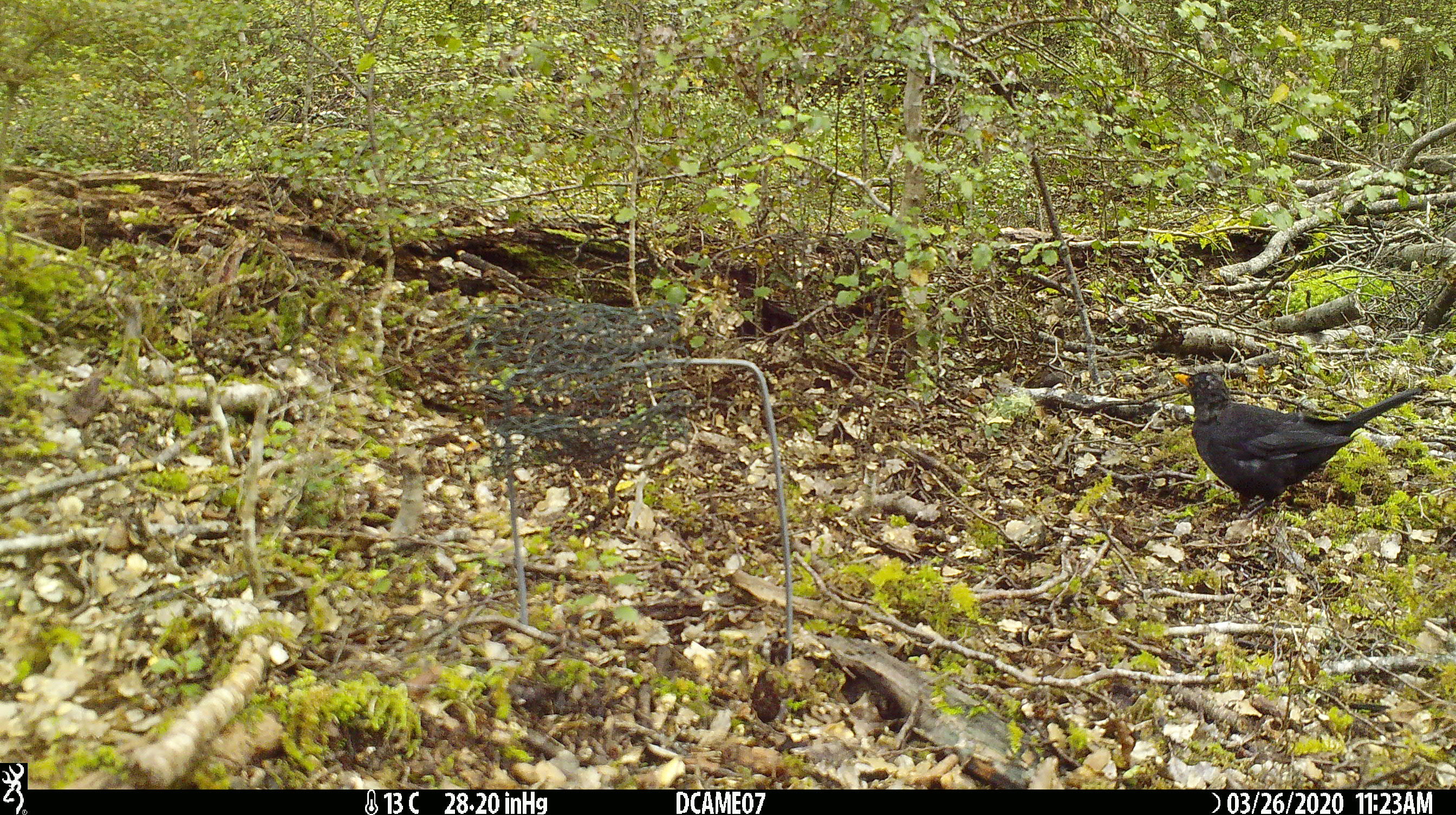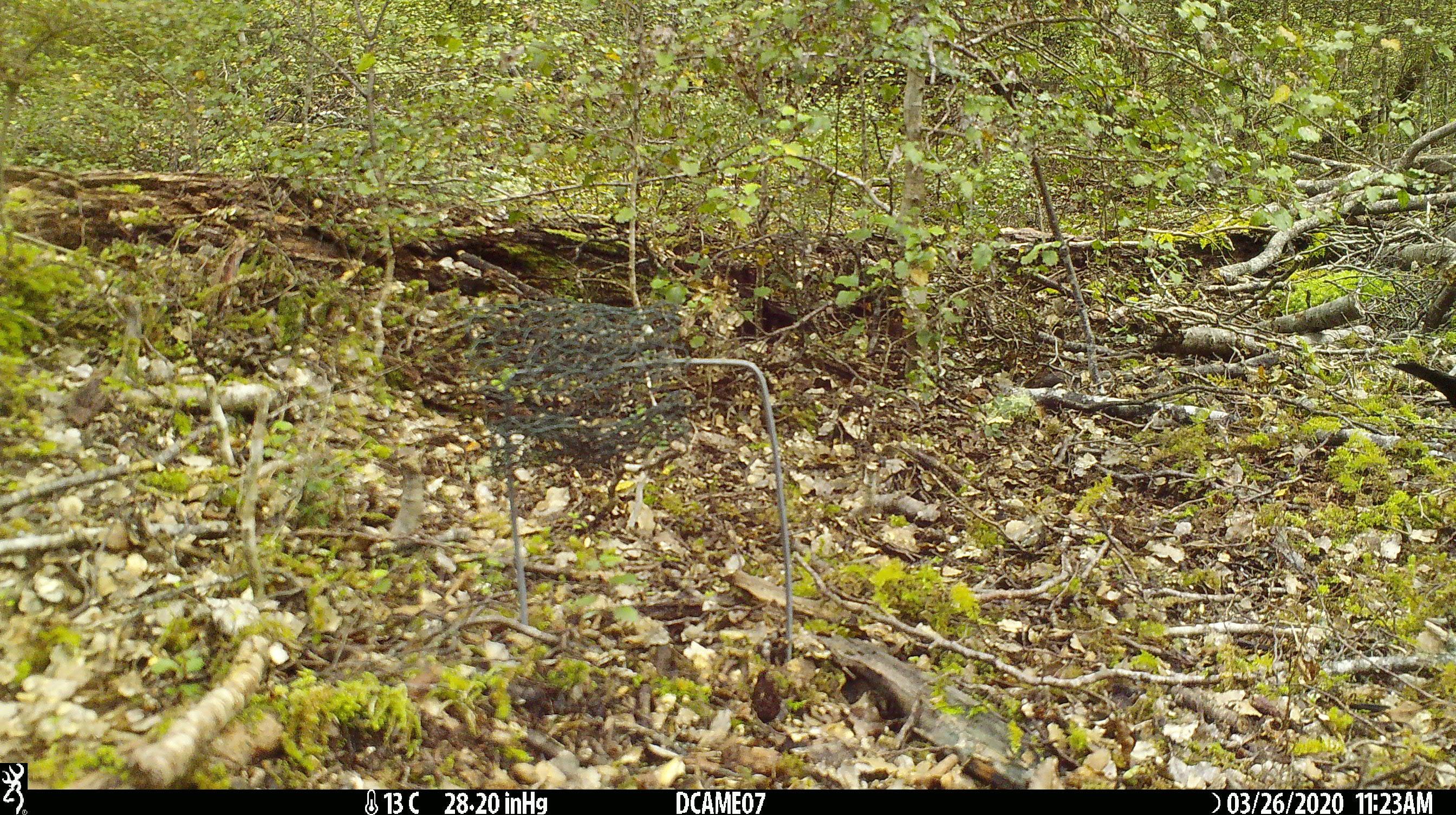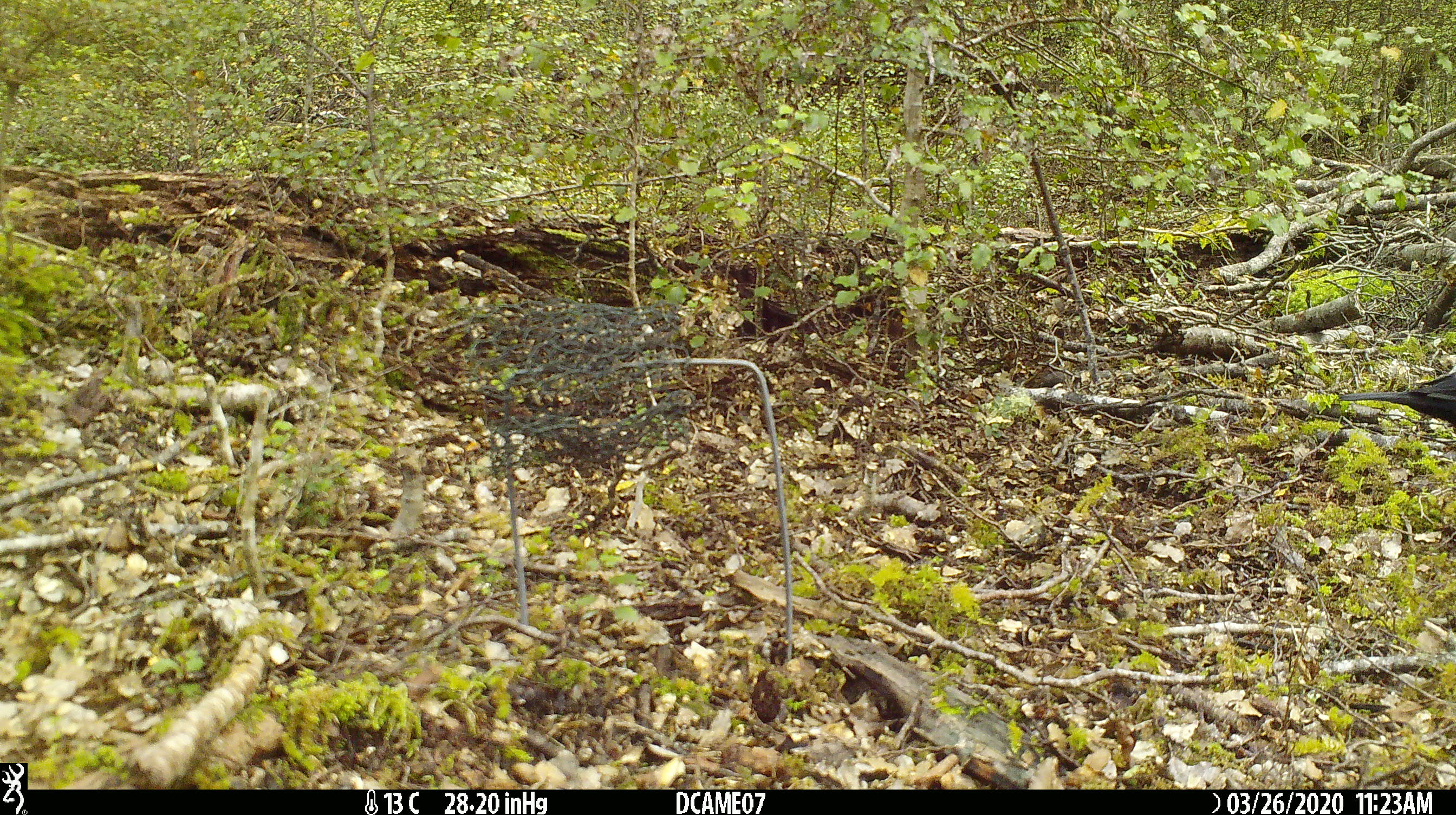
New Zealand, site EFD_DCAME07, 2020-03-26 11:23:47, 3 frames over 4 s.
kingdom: Animalia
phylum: Chordata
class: Aves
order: Passeriformes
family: Turdidae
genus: Turdus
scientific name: Turdus merula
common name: eurasian blackbird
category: blackbird